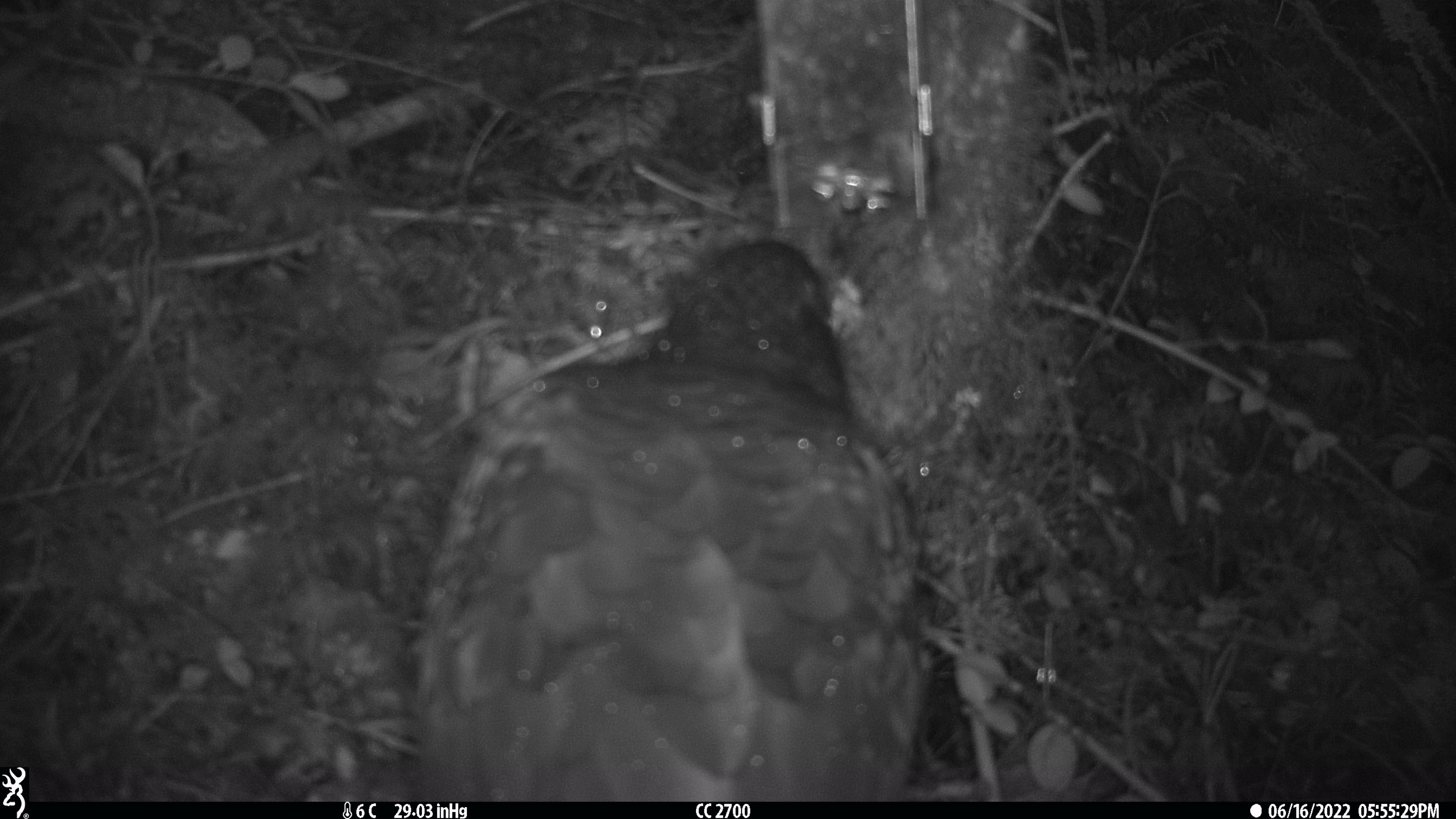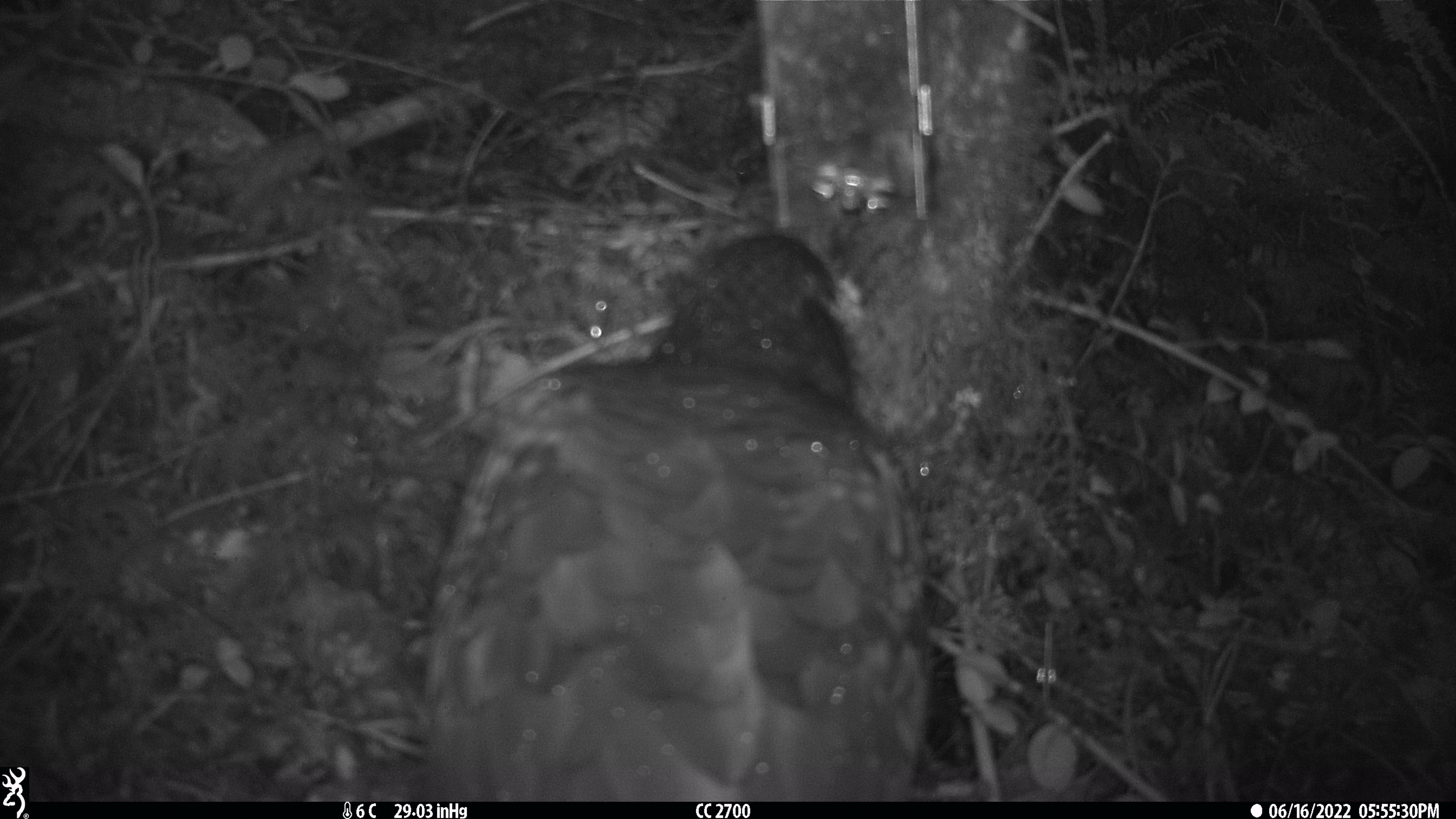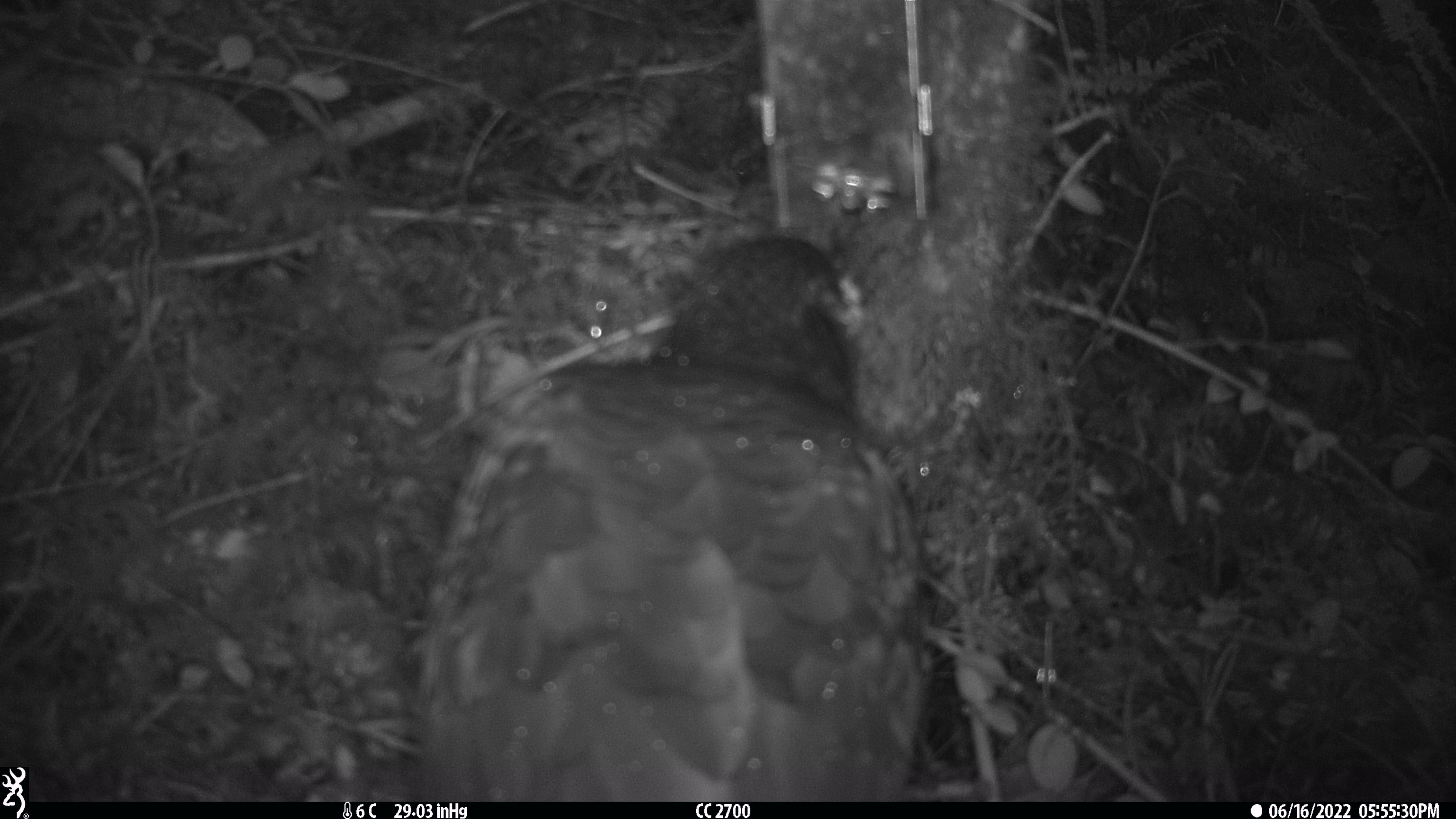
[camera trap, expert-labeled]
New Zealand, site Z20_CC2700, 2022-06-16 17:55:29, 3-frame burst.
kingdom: Animalia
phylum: Chordata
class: Aves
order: Psittaciformes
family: Strigopidae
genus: Nestor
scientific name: Nestor notabilis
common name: kea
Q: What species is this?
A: Kea (Nestor notabilis).